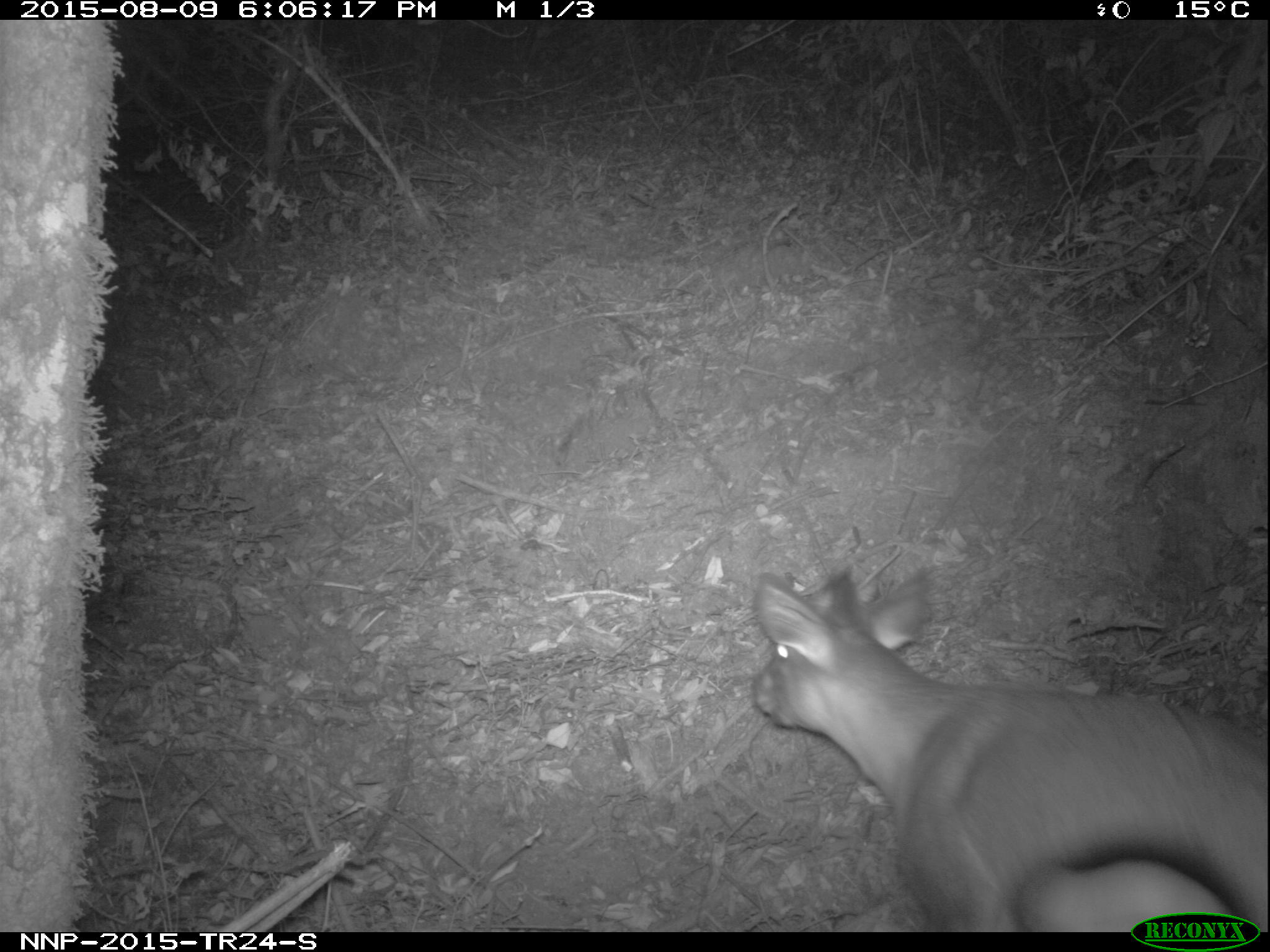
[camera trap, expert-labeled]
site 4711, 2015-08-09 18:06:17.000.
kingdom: Animalia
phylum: Chordata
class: Mammalia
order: Artiodactyla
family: Bovidae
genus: Cephalophus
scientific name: Cephalophus nigrifrons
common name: black-fronted duiker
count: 1